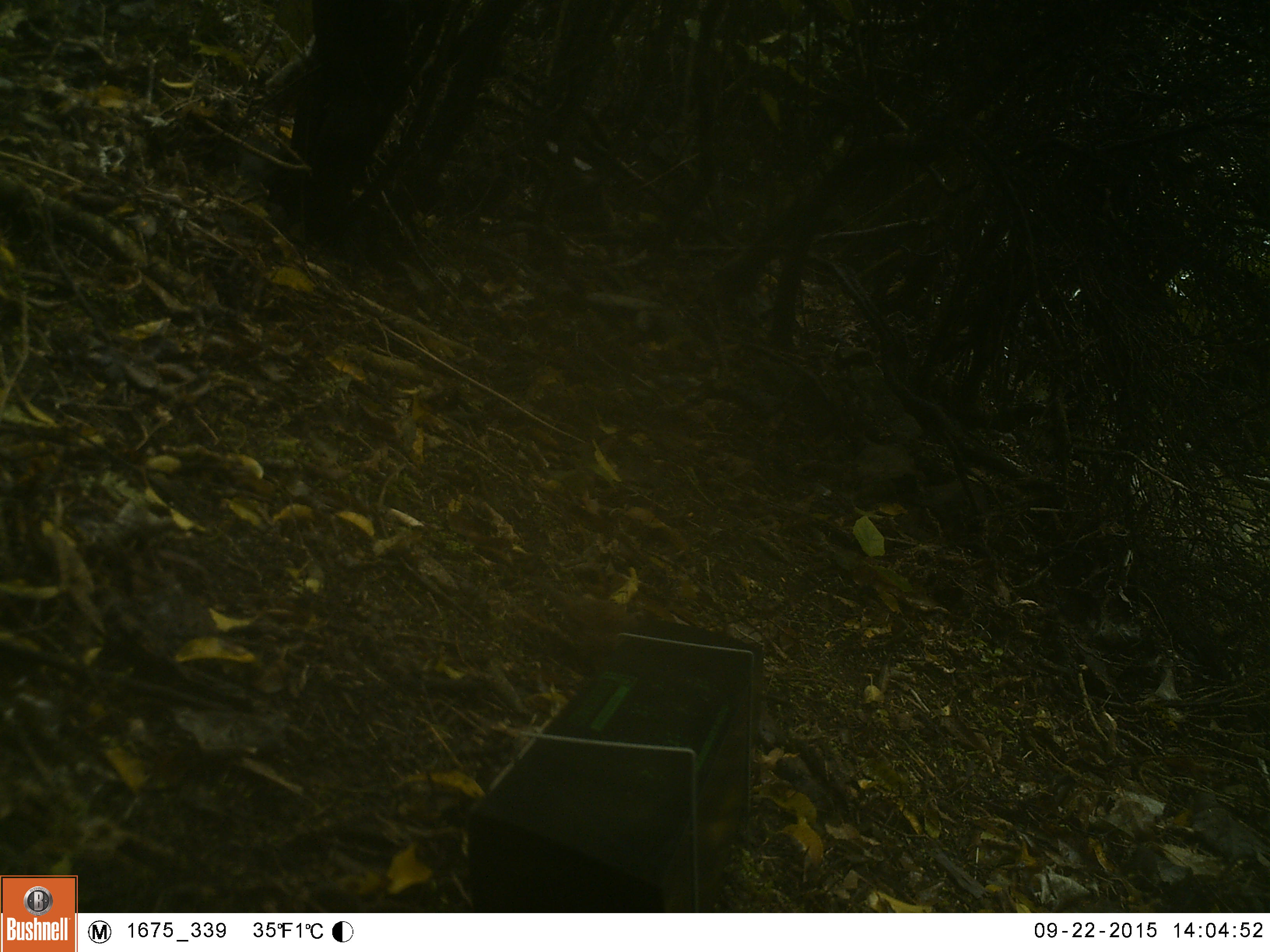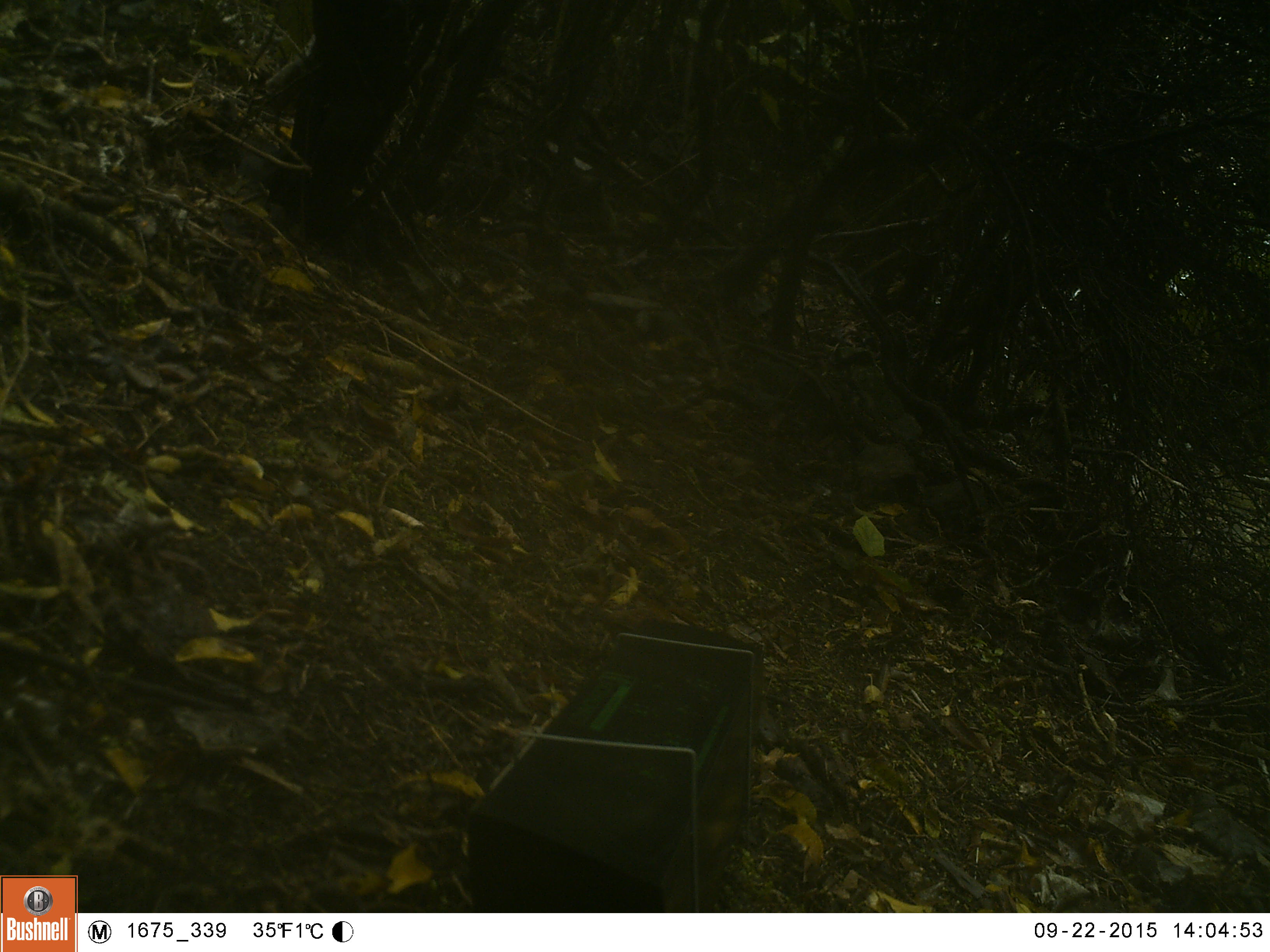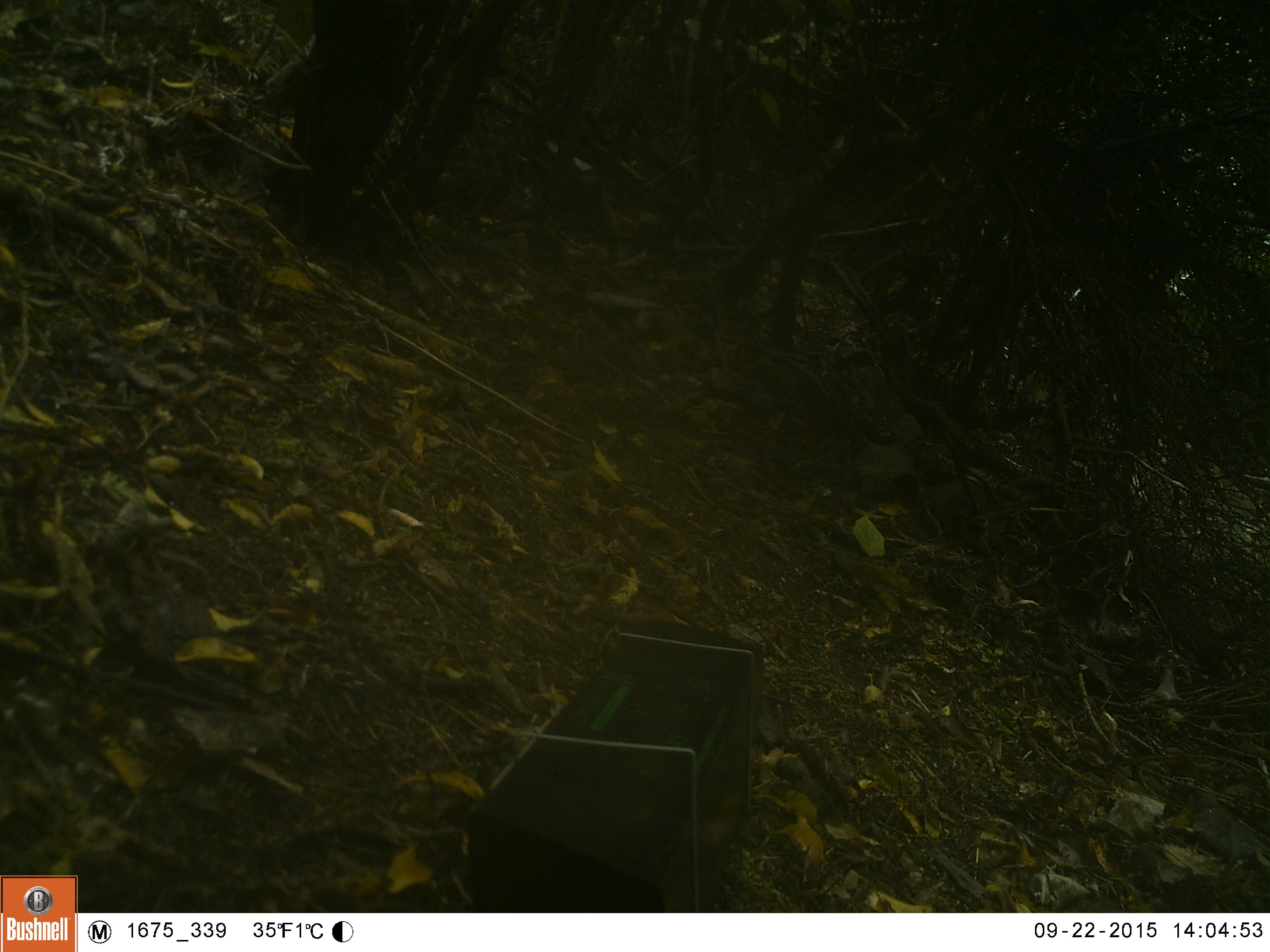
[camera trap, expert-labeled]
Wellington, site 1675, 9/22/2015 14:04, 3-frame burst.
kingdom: Animalia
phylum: Chordata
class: Aves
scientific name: Aves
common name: bird